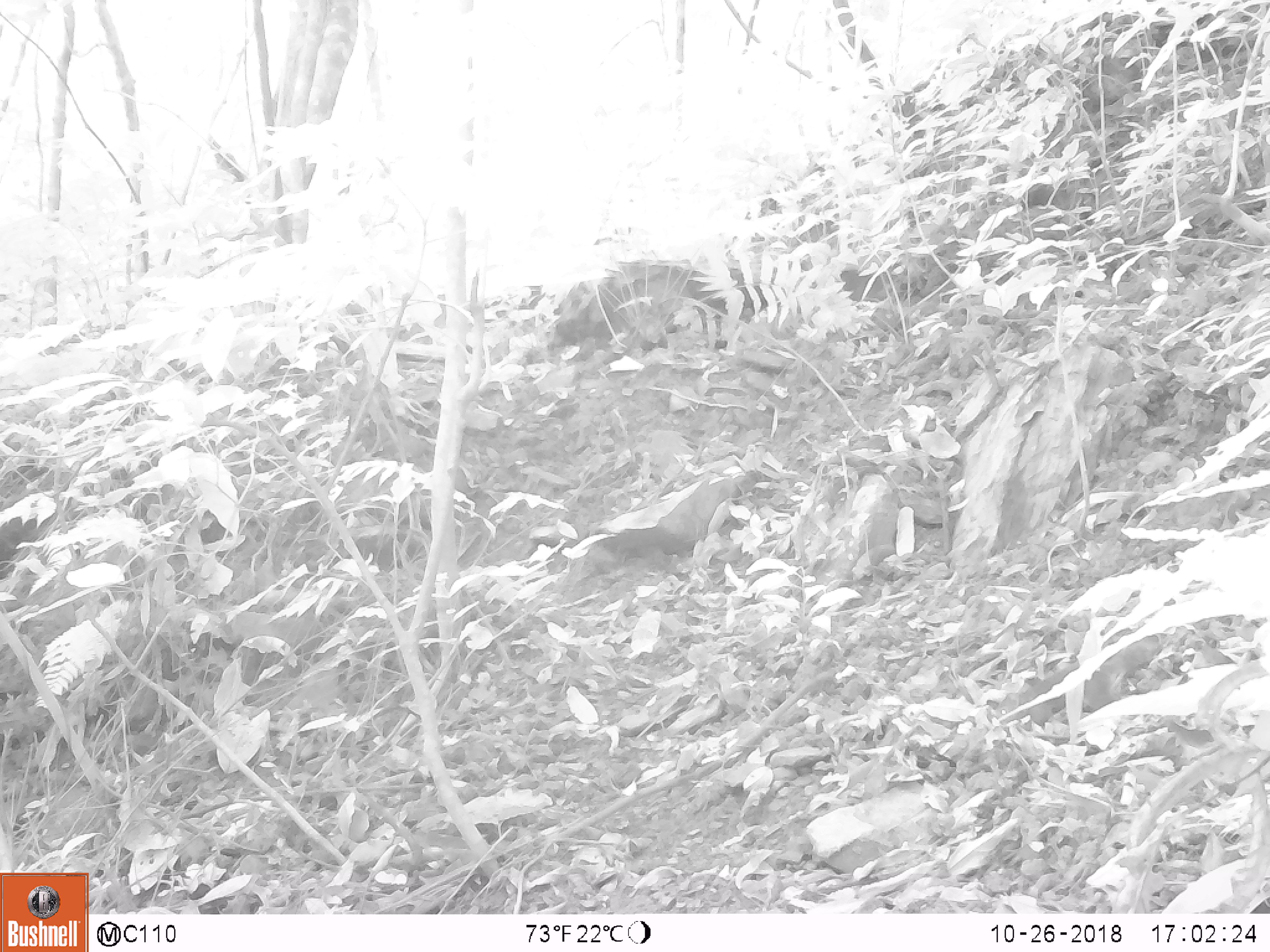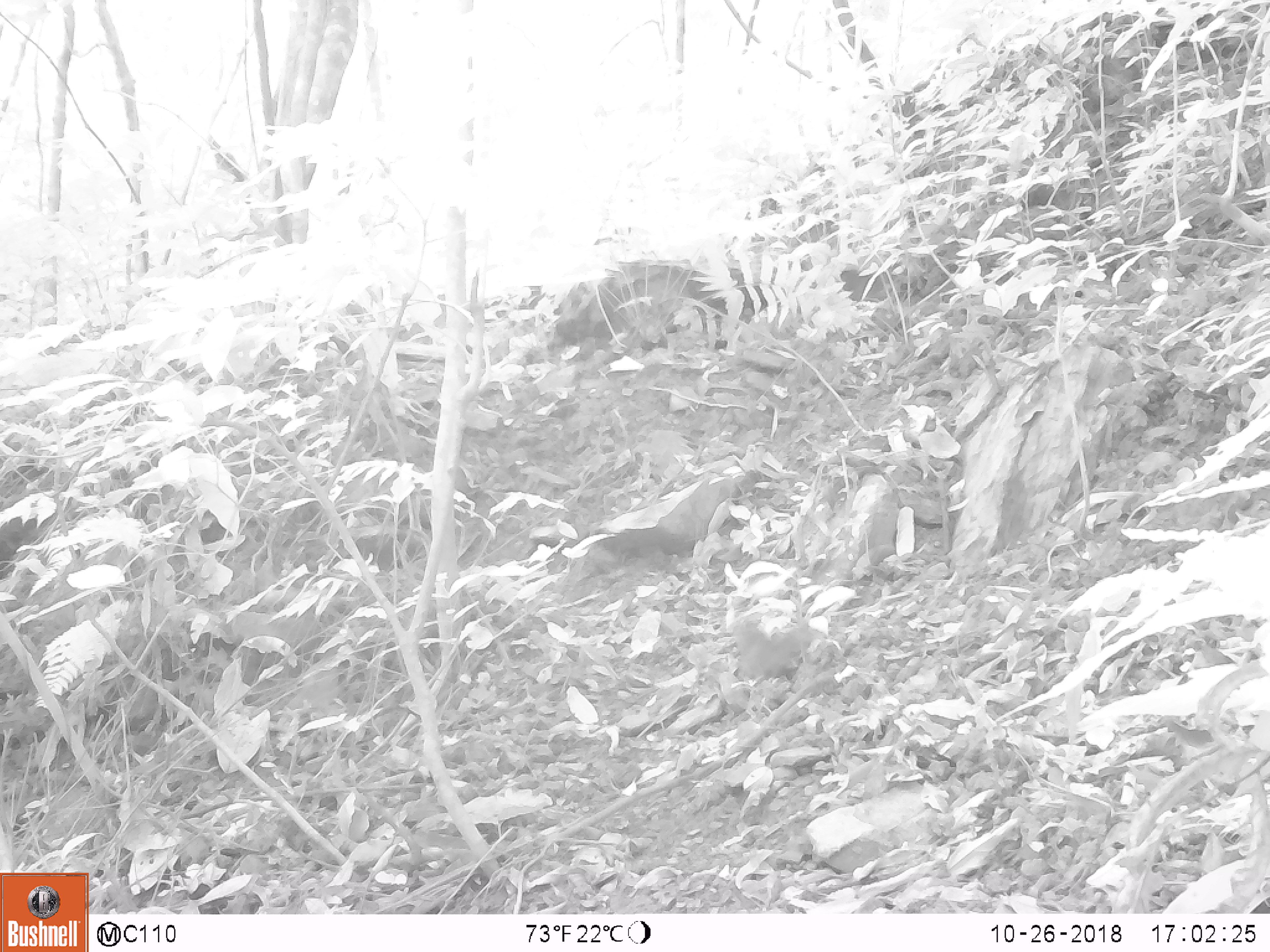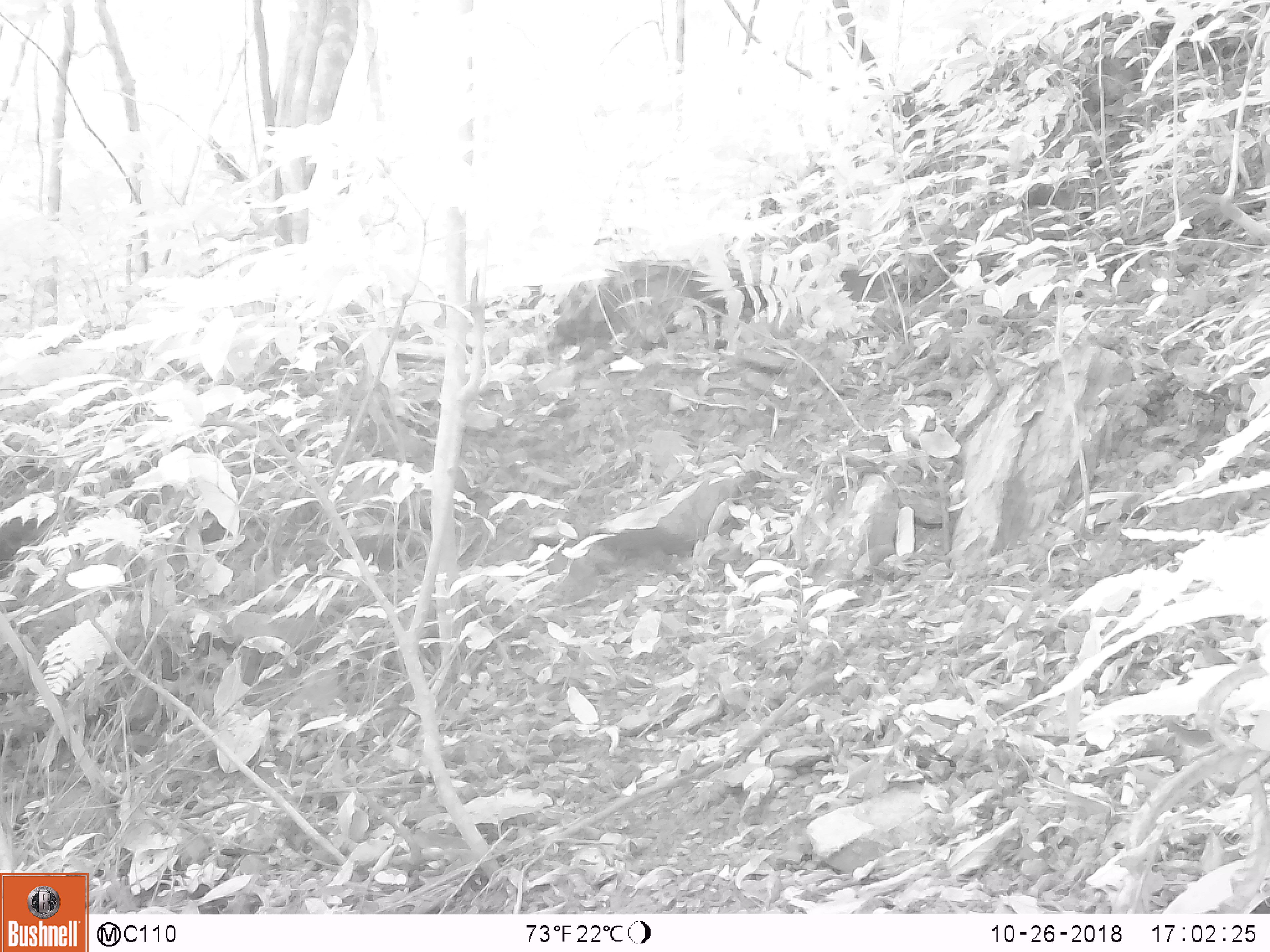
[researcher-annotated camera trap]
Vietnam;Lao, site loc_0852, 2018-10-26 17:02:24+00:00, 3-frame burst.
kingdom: Animalia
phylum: Chordata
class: Mammalia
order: Rodentia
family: Sciuridae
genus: Dremomys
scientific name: Dremomys rufigenis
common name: red-cheeked squirrel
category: red cheeked squirrel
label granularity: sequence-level